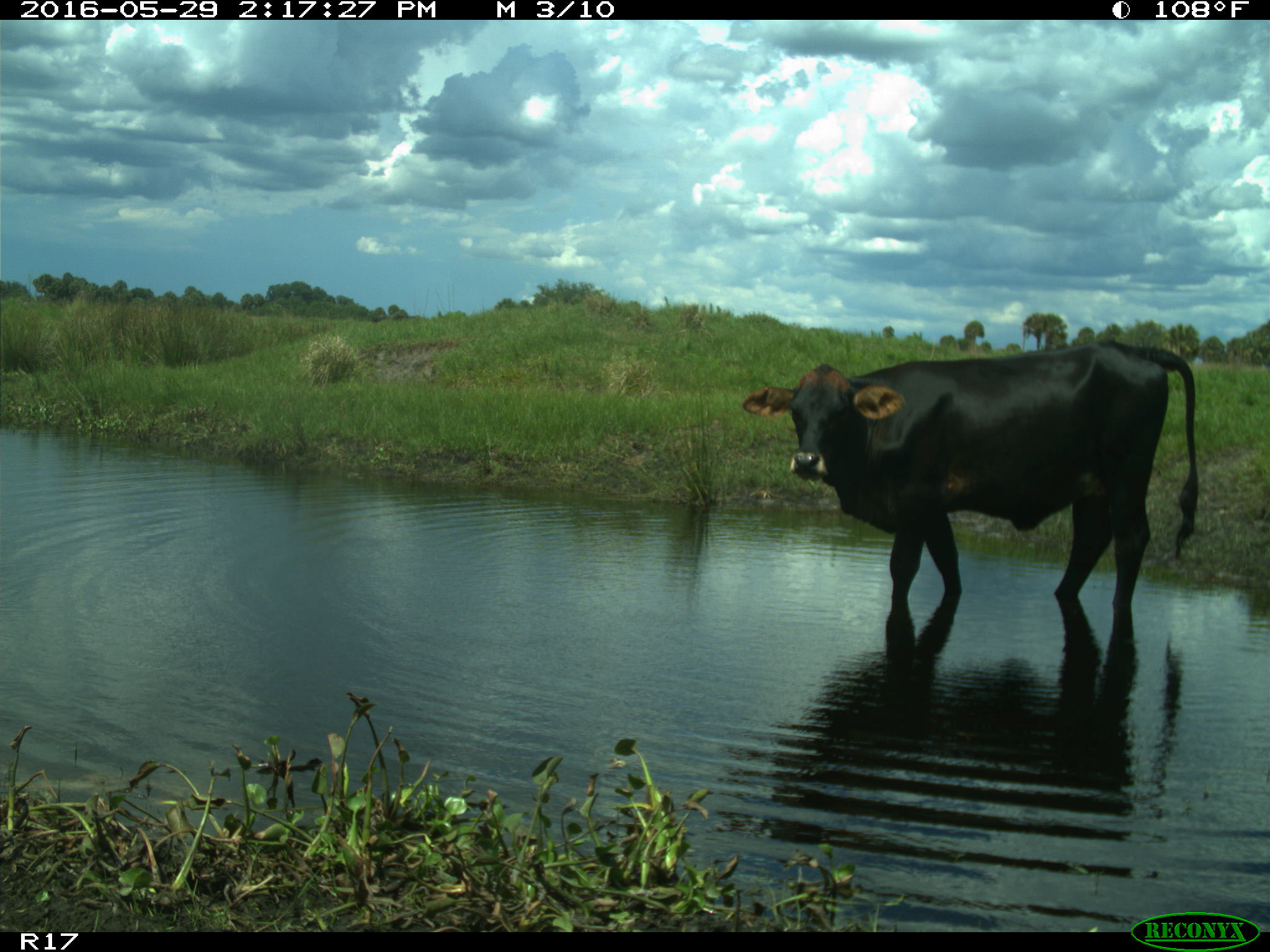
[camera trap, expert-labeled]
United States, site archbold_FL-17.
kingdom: Animalia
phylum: Chordata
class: Mammalia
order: Artiodactyla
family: Bovidae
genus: Bos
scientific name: Bos taurus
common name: domestic cow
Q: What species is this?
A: Bos taurus (domestic cow).